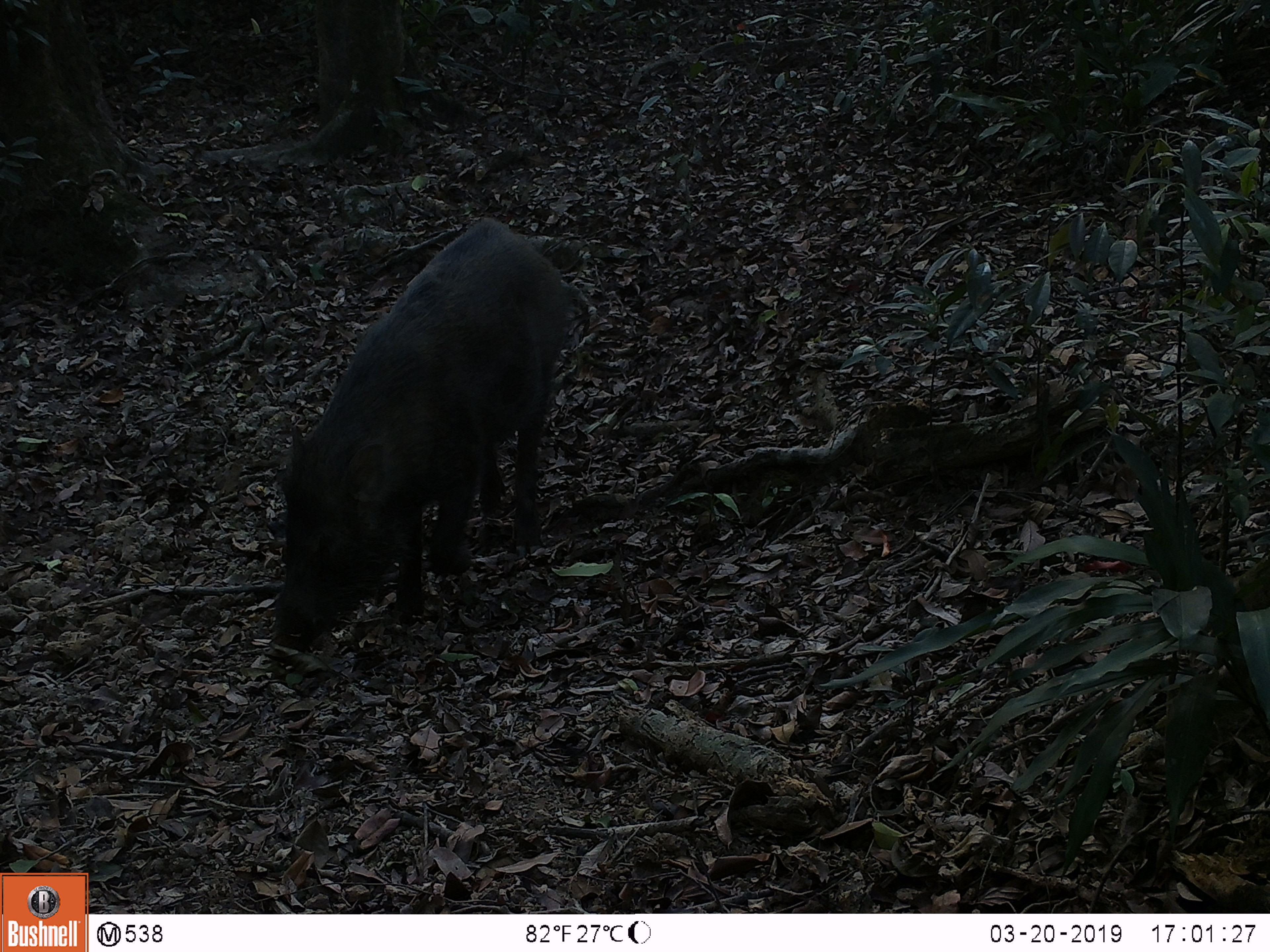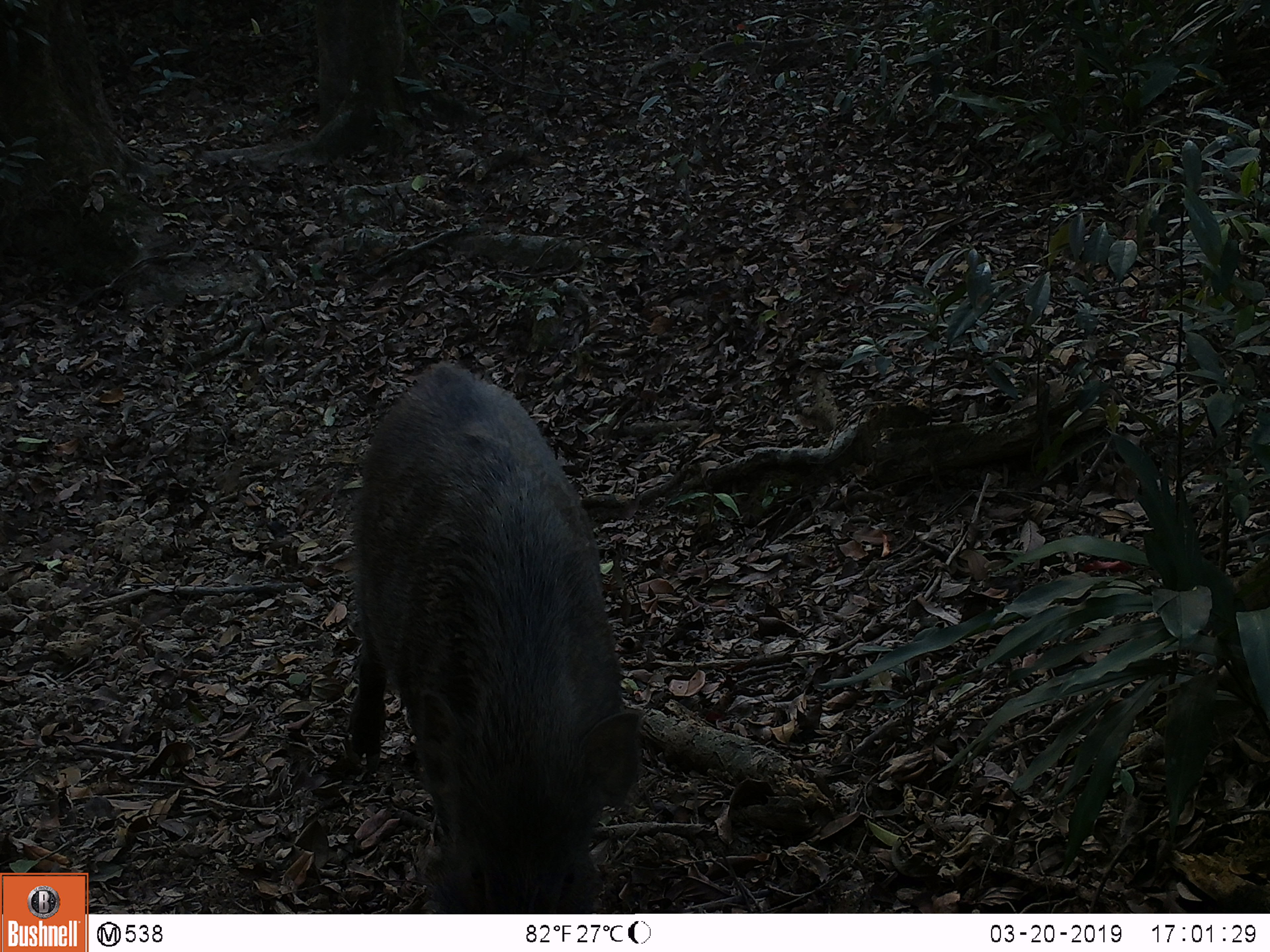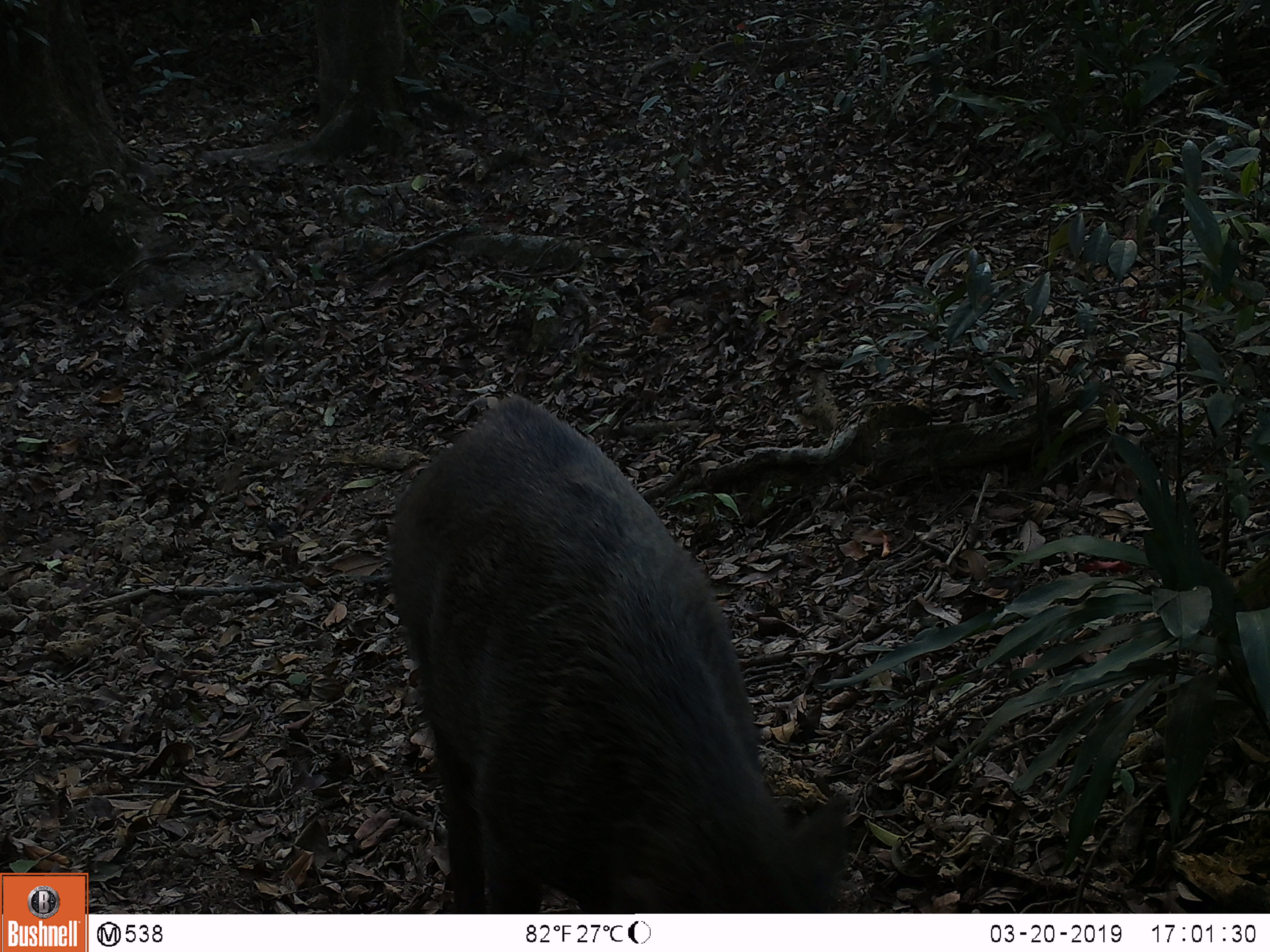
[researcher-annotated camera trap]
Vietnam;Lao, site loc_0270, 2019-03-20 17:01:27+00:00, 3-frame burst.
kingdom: Animalia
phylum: Chordata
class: Mammalia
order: Artiodactyla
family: Suidae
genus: Sus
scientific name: Sus scrofa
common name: eurasian wild pig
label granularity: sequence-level